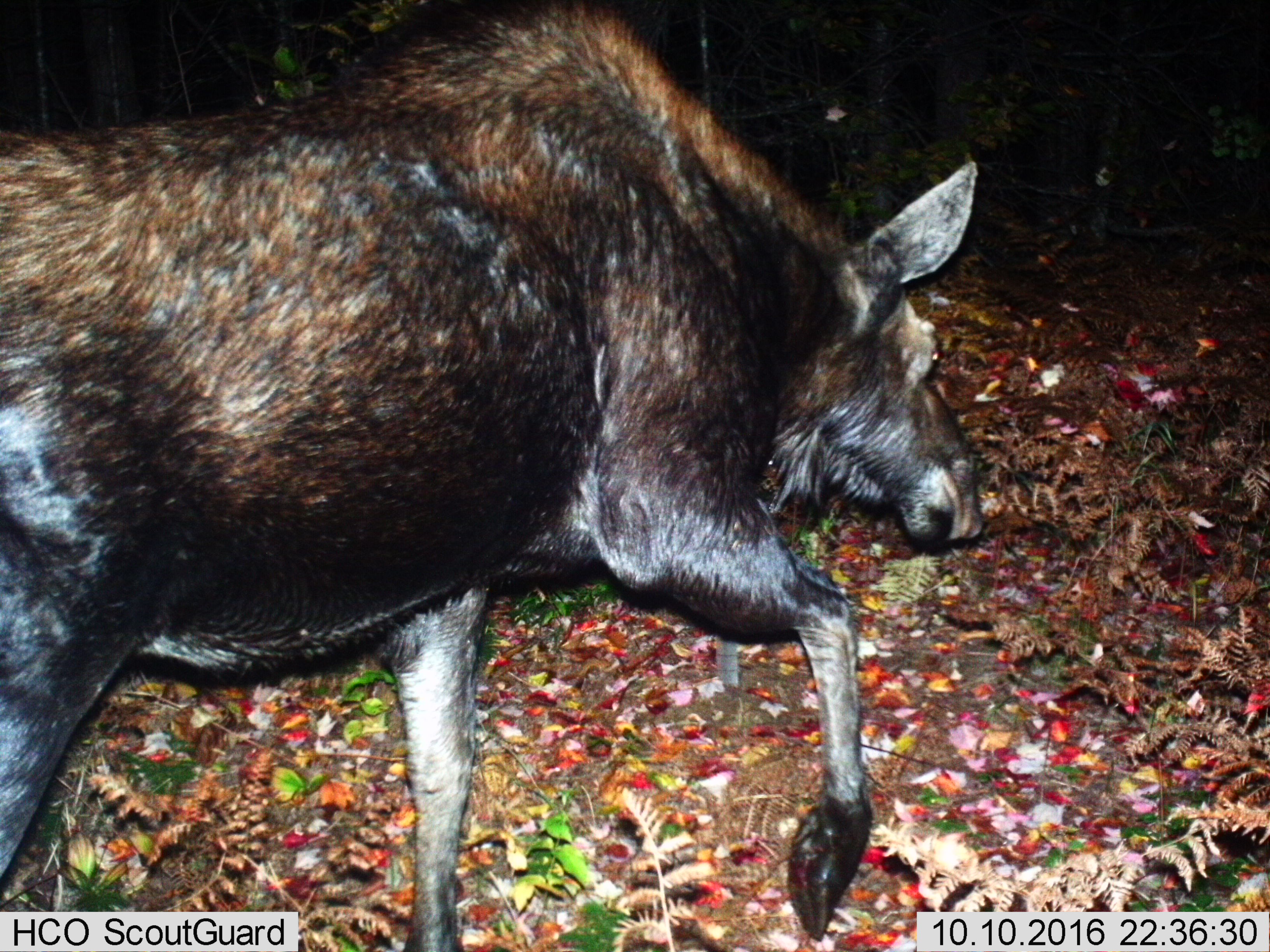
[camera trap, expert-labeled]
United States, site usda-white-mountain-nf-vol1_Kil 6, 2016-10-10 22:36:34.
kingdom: Animalia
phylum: Chordata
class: Mammalia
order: Artiodactyla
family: Cervidae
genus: Alces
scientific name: Alces alces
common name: moose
Moose (Alces alces).